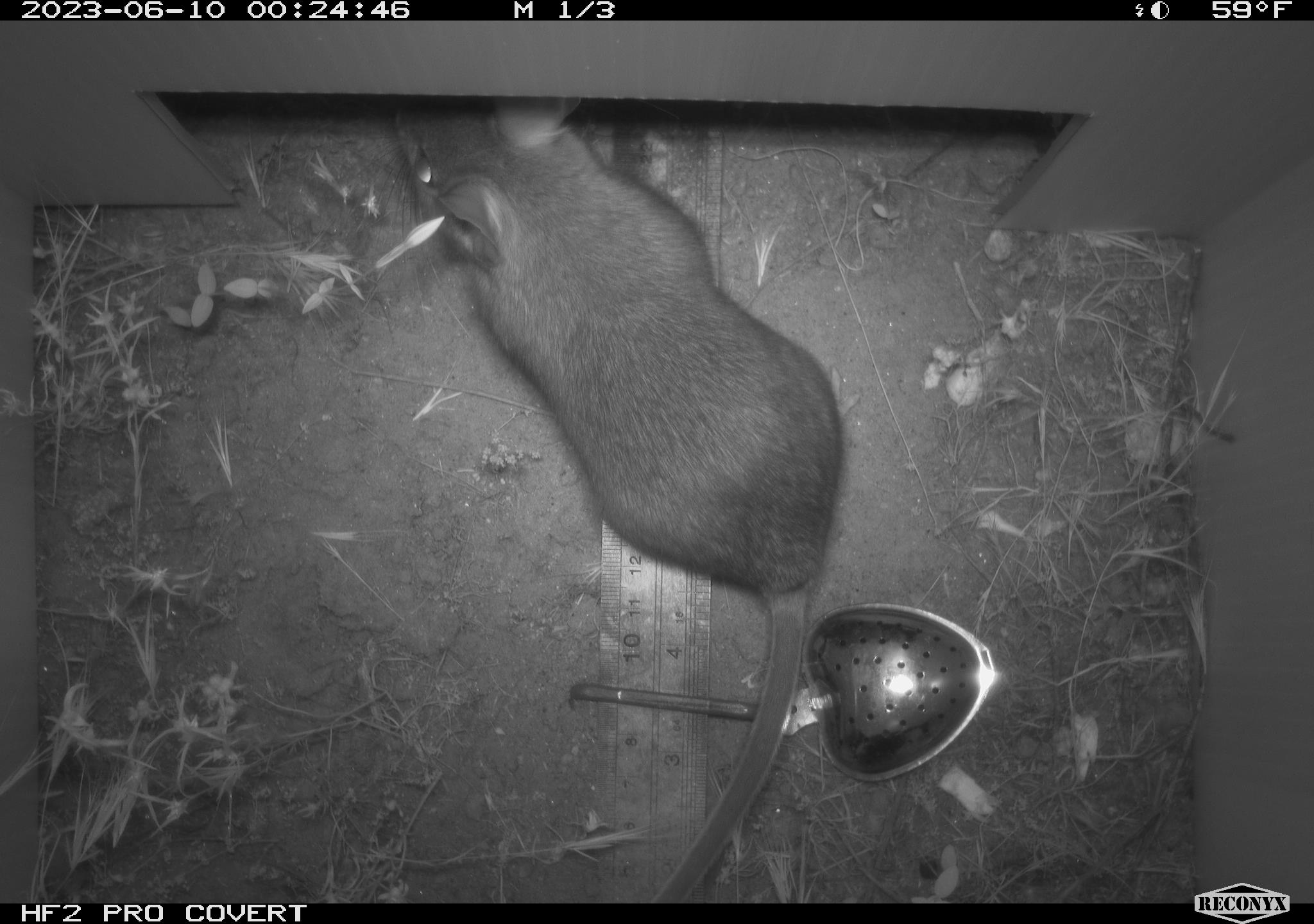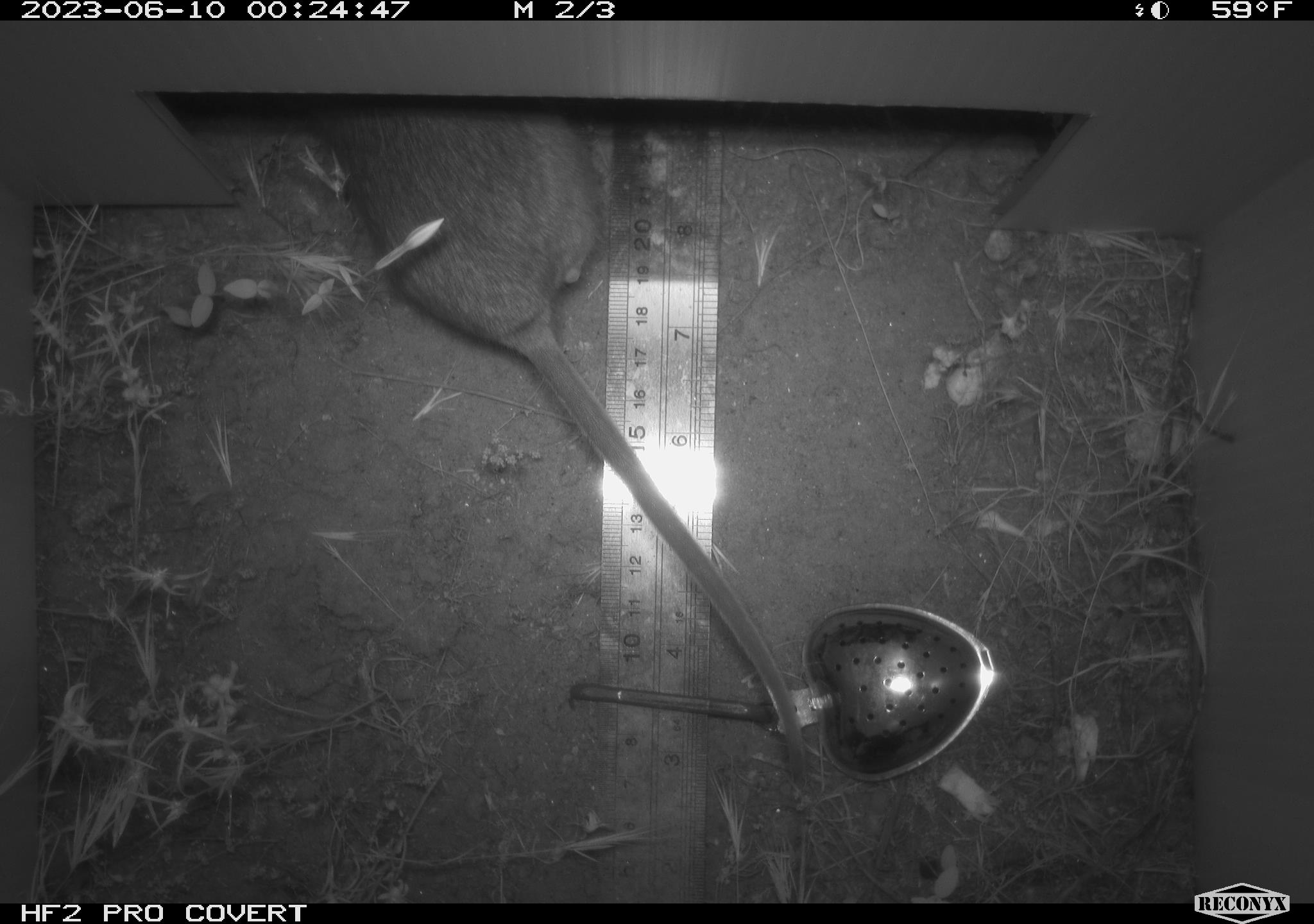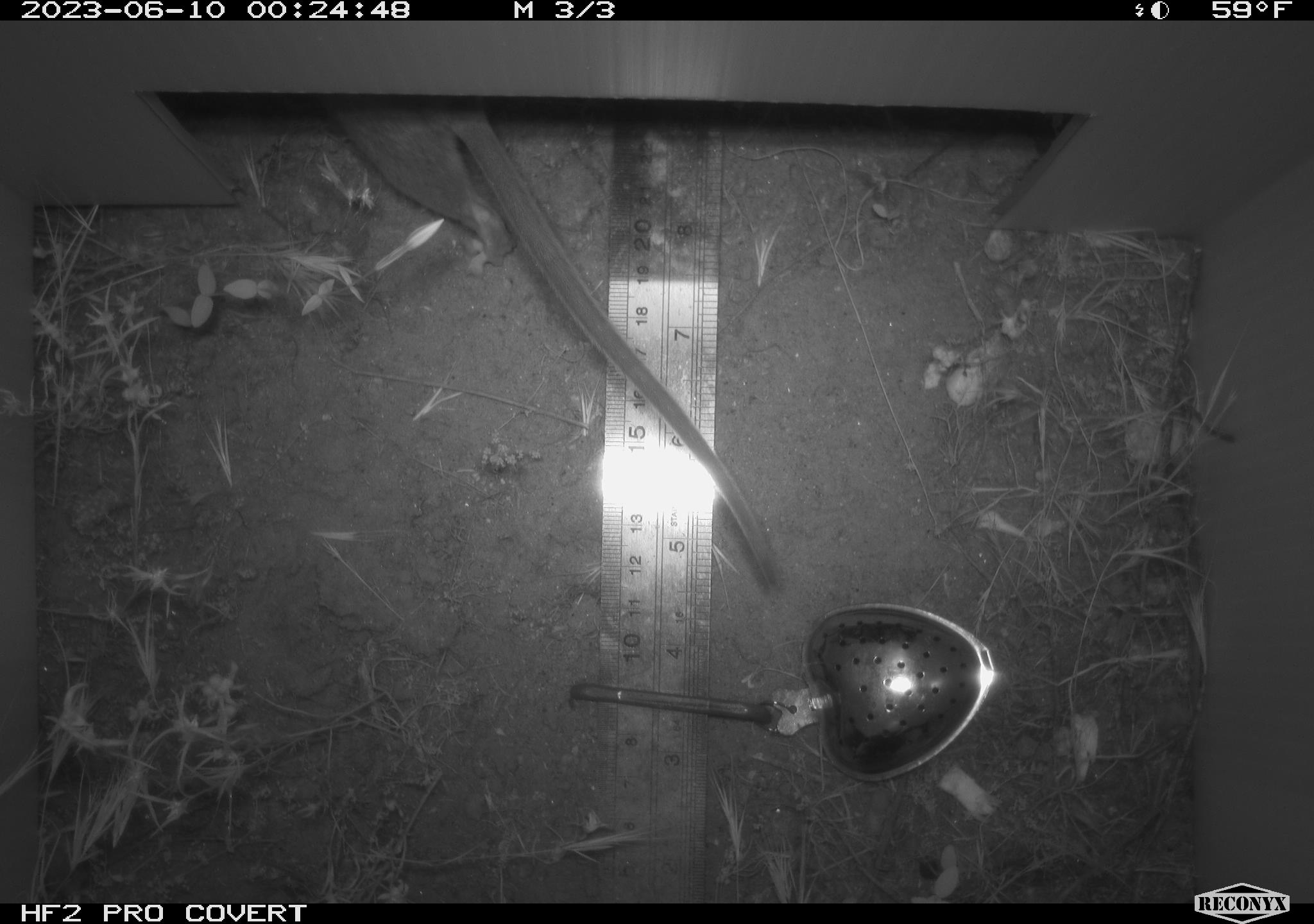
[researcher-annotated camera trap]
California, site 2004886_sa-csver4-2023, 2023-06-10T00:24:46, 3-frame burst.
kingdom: Animalia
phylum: Chordata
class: Mammalia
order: Rodentia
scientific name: Rodentia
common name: mouse species